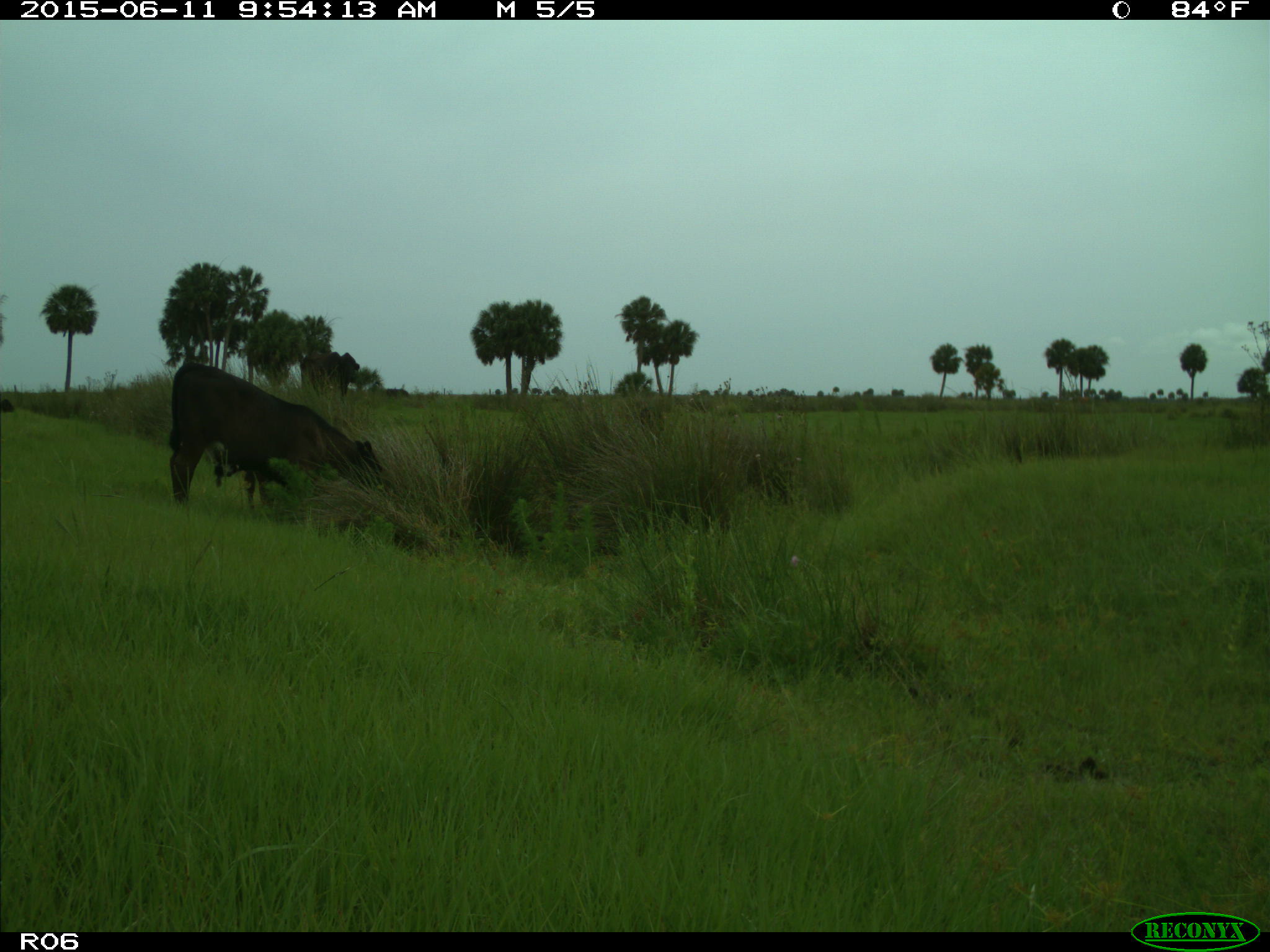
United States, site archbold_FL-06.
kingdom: Animalia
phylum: Chordata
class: Mammalia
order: Artiodactyla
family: Bovidae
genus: Bos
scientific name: Bos taurus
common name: domestic cow